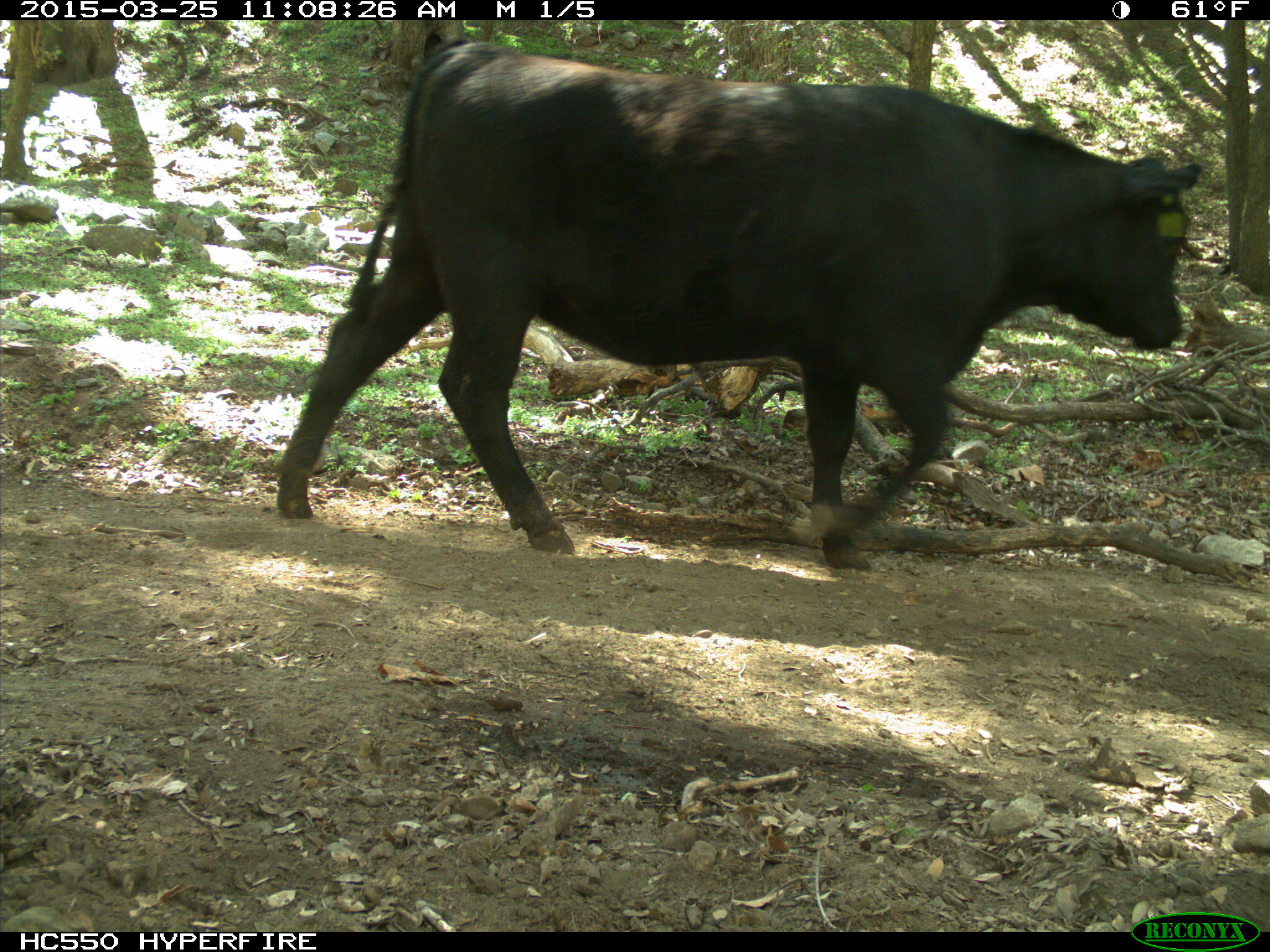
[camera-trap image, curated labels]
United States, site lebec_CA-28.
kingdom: Animalia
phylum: Chordata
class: Mammalia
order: Artiodactyla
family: Bovidae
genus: Bos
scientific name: Bos taurus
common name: domestic cow